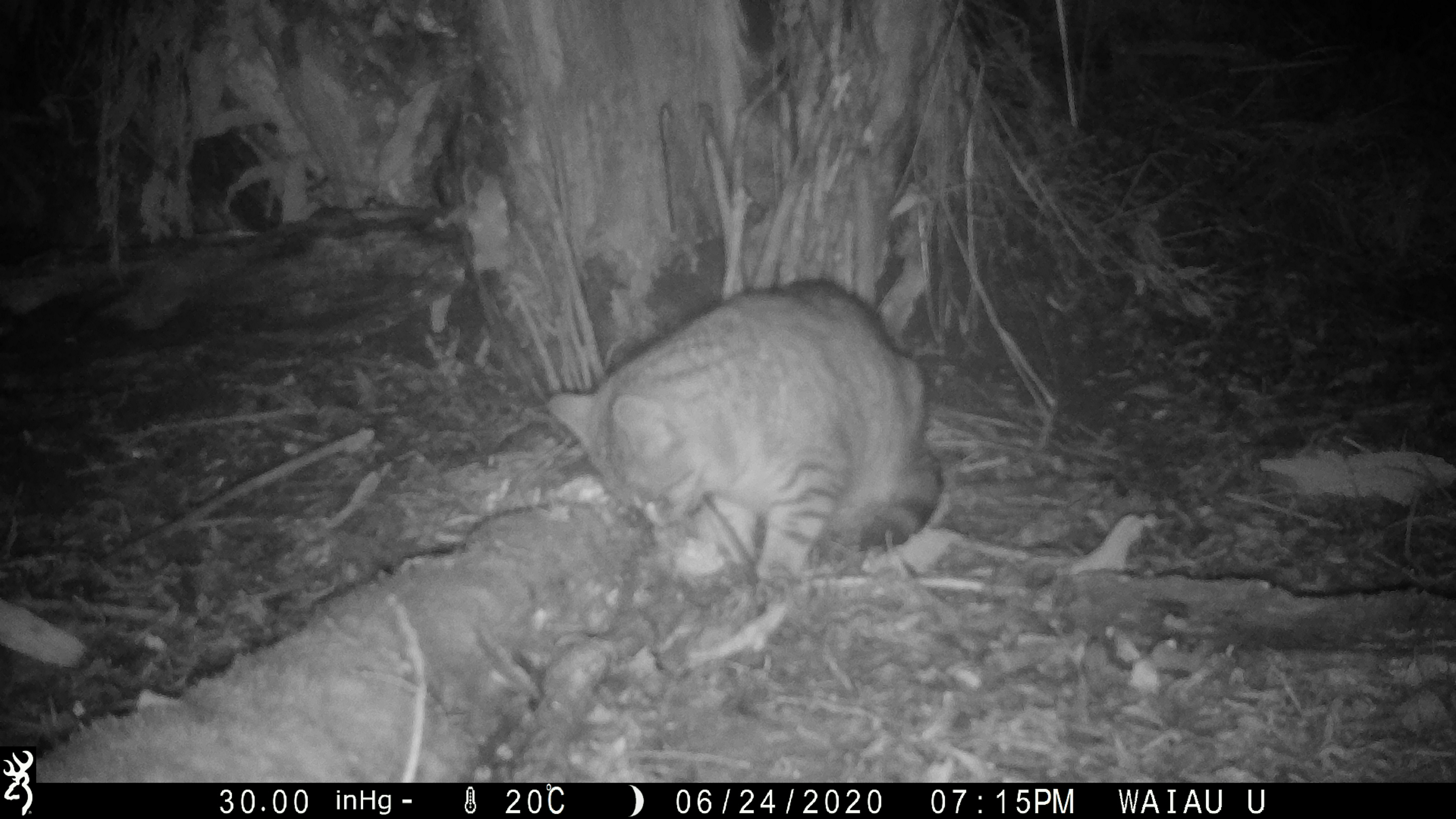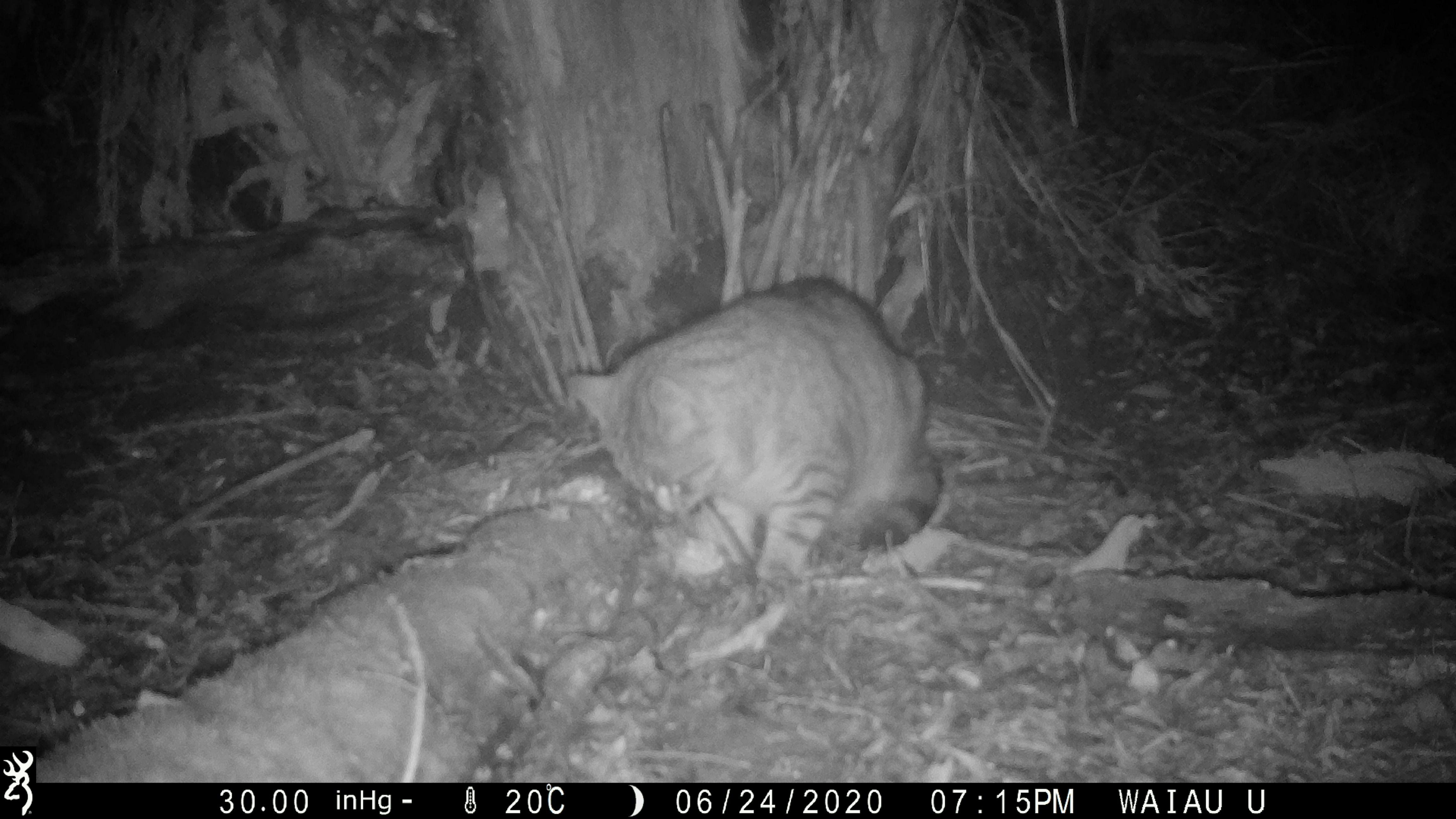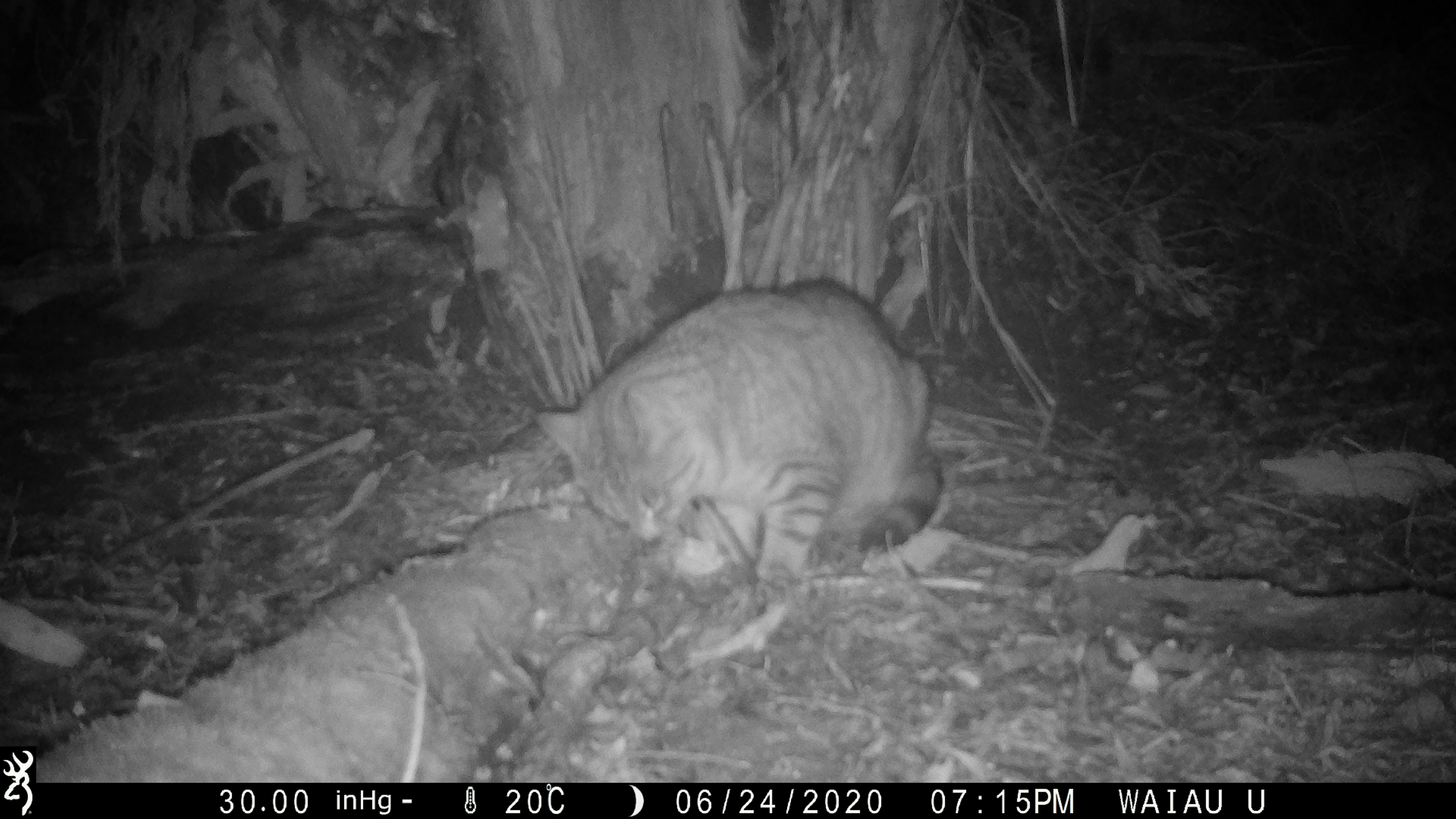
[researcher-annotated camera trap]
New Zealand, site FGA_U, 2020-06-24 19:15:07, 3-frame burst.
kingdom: Animalia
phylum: Chordata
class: Mammalia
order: Carnivora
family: Felidae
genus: Felis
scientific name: Felis catus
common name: domestic cat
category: cat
Cat (domestic cat) (Felis catus).